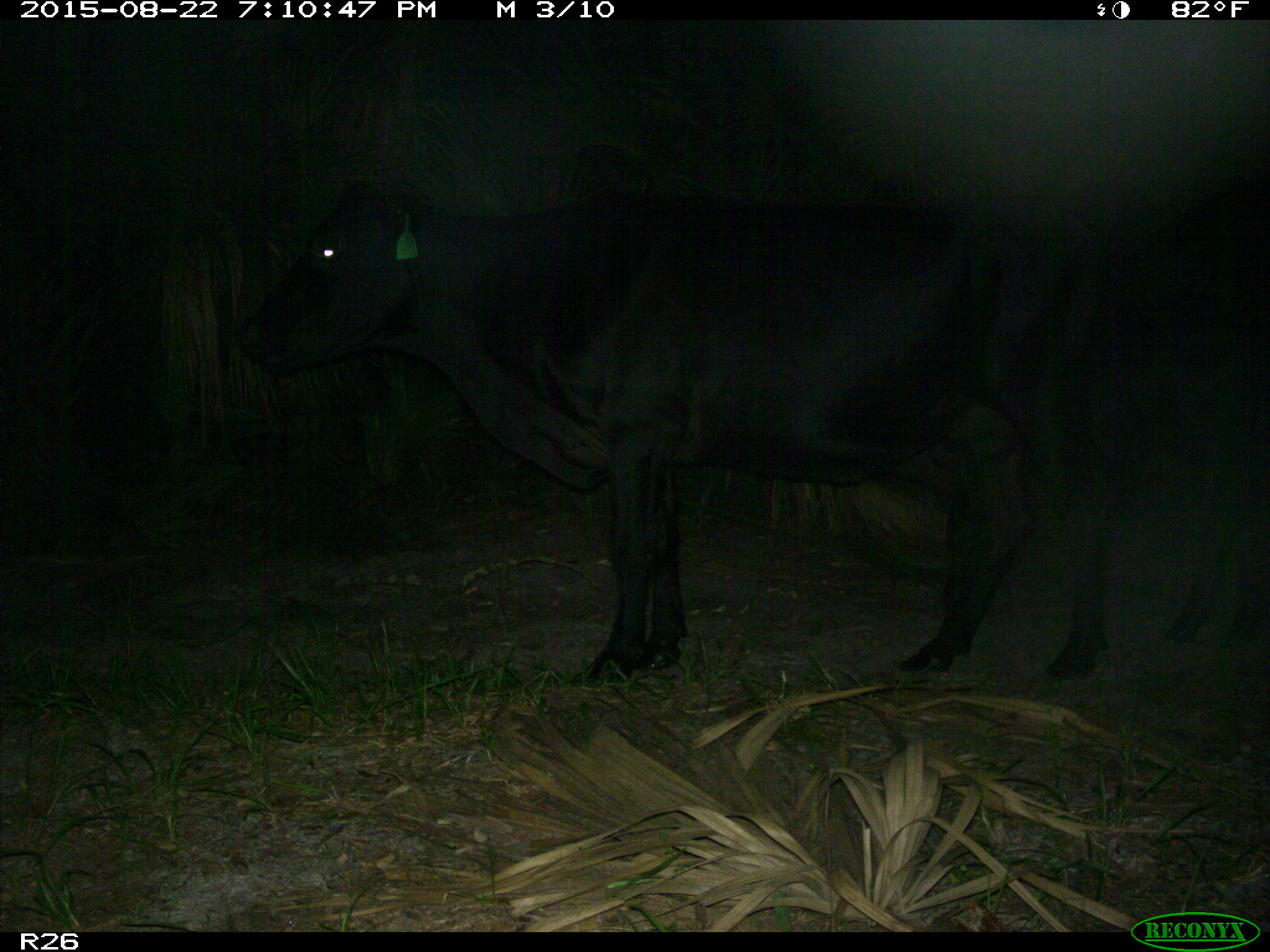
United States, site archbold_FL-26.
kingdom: Animalia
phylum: Chordata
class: Mammalia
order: Artiodactyla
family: Bovidae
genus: Bos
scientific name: Bos taurus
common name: domestic cow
Bos taurus (domestic cow).